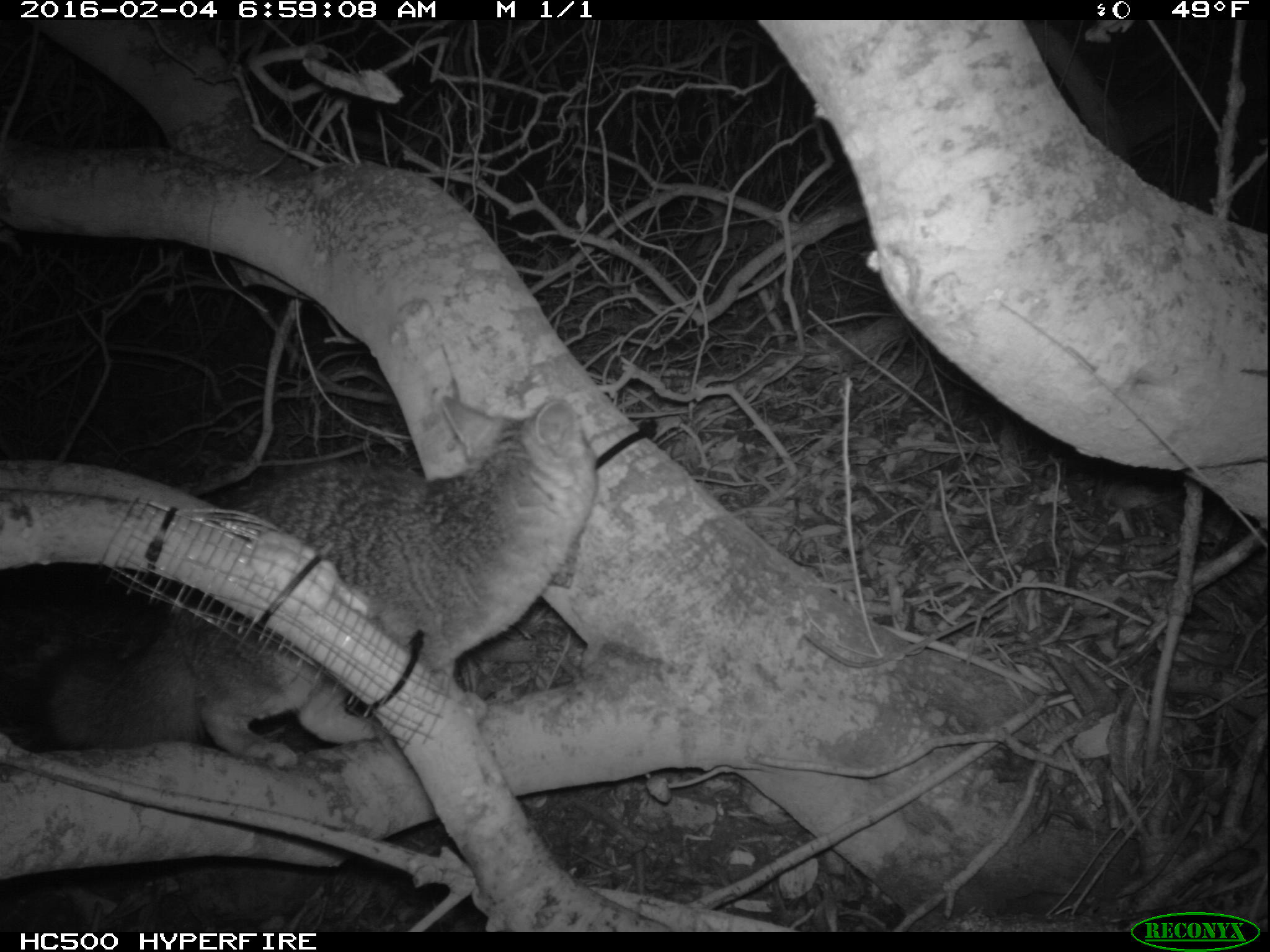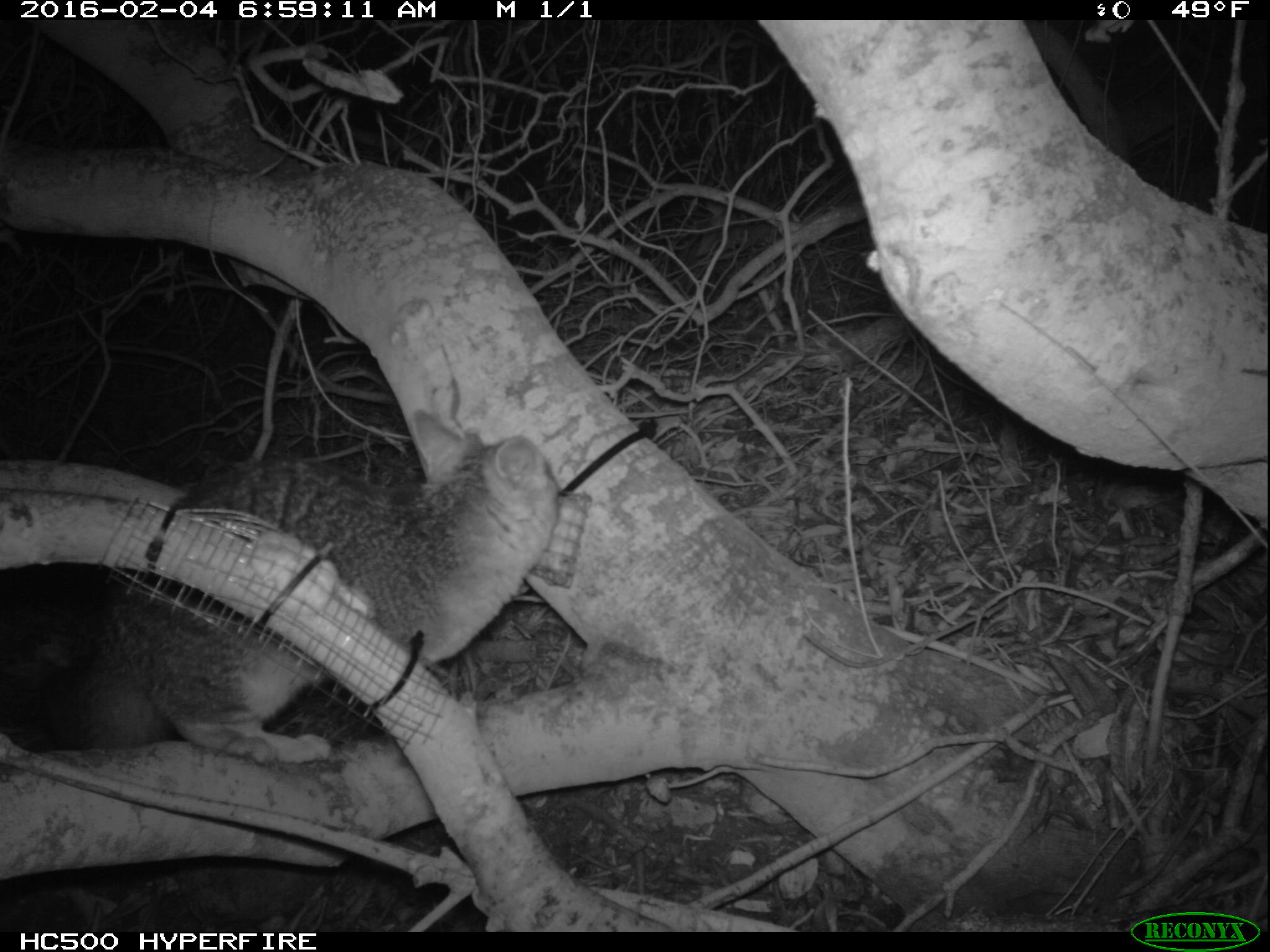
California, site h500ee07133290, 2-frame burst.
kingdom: Animalia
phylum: Chordata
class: Mammalia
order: Carnivora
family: Canidae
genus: Urocyon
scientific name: Urocyon littoralis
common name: island fox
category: fox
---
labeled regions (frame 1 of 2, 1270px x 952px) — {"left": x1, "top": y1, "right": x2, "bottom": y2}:
fox: {"left": 26, "top": 395, "right": 597, "bottom": 768}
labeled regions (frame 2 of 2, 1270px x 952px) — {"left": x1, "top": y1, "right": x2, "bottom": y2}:
fox: {"left": 72, "top": 410, "right": 561, "bottom": 772}